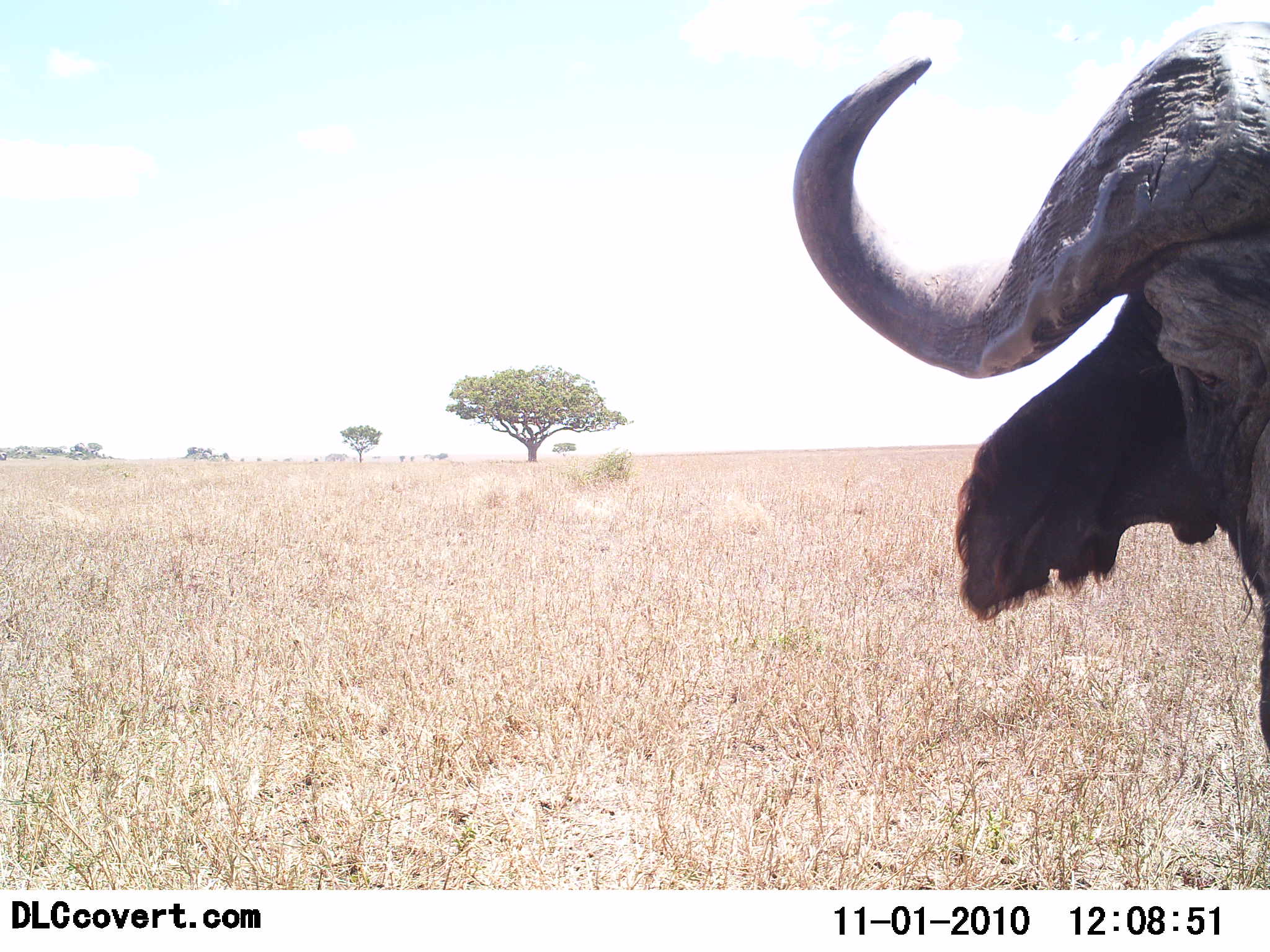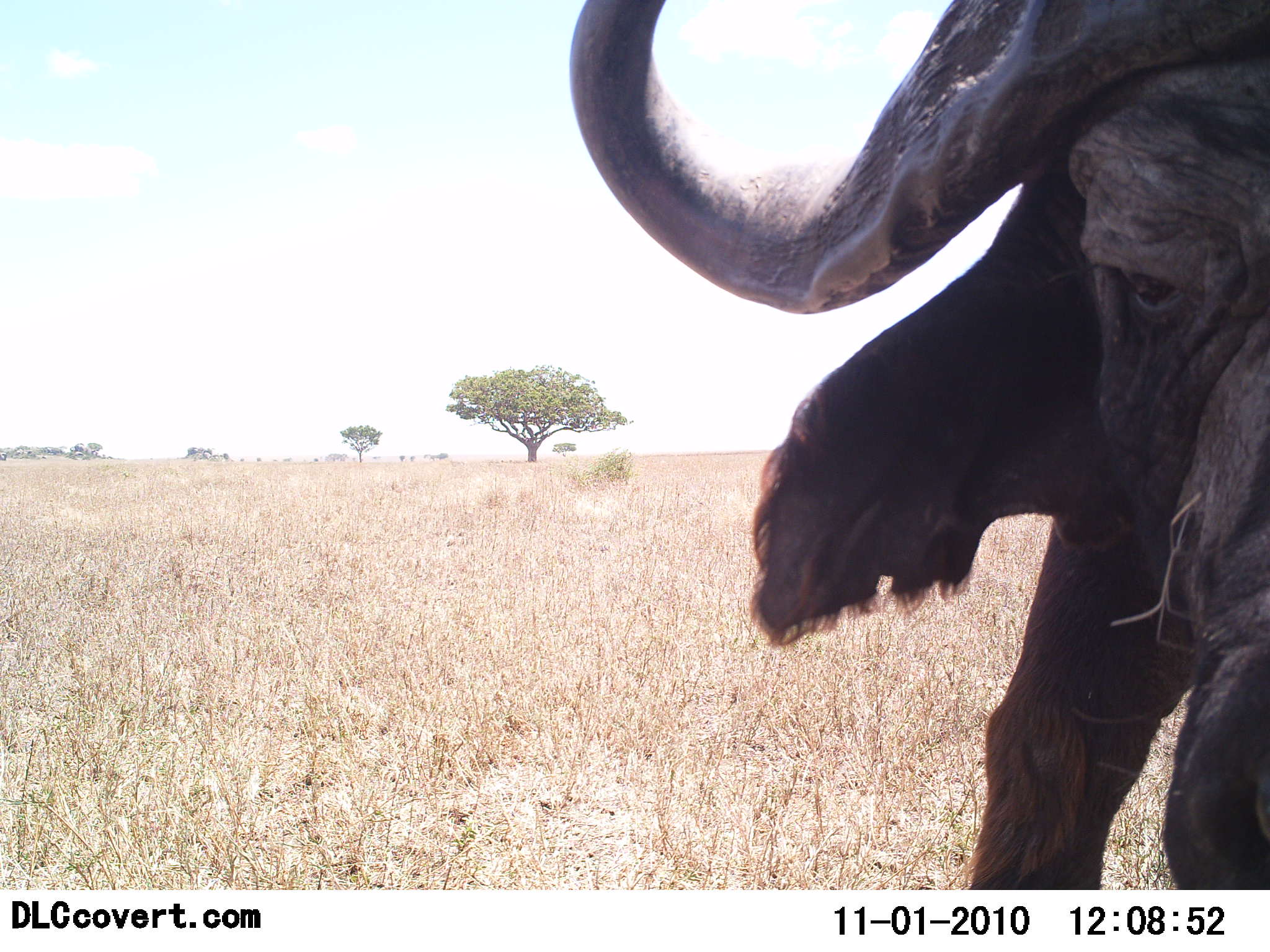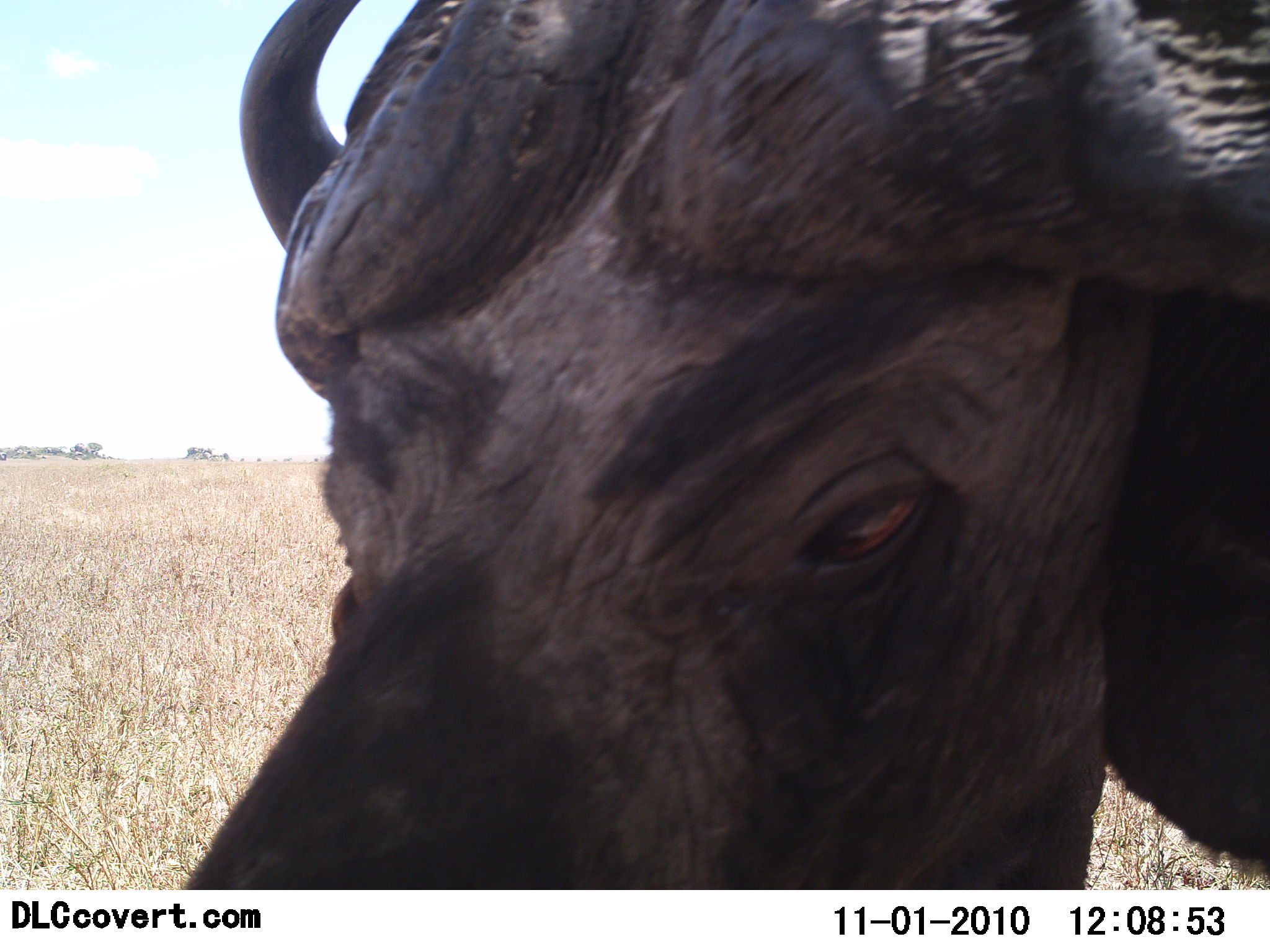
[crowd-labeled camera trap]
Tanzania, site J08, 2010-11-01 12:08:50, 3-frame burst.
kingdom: Animalia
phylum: Chordata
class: Mammalia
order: Artiodactyla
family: Bovidae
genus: Syncerus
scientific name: Syncerus caffer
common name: cape buffalo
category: buffalo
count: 1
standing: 29%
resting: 0%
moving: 71%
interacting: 7%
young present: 0%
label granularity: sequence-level